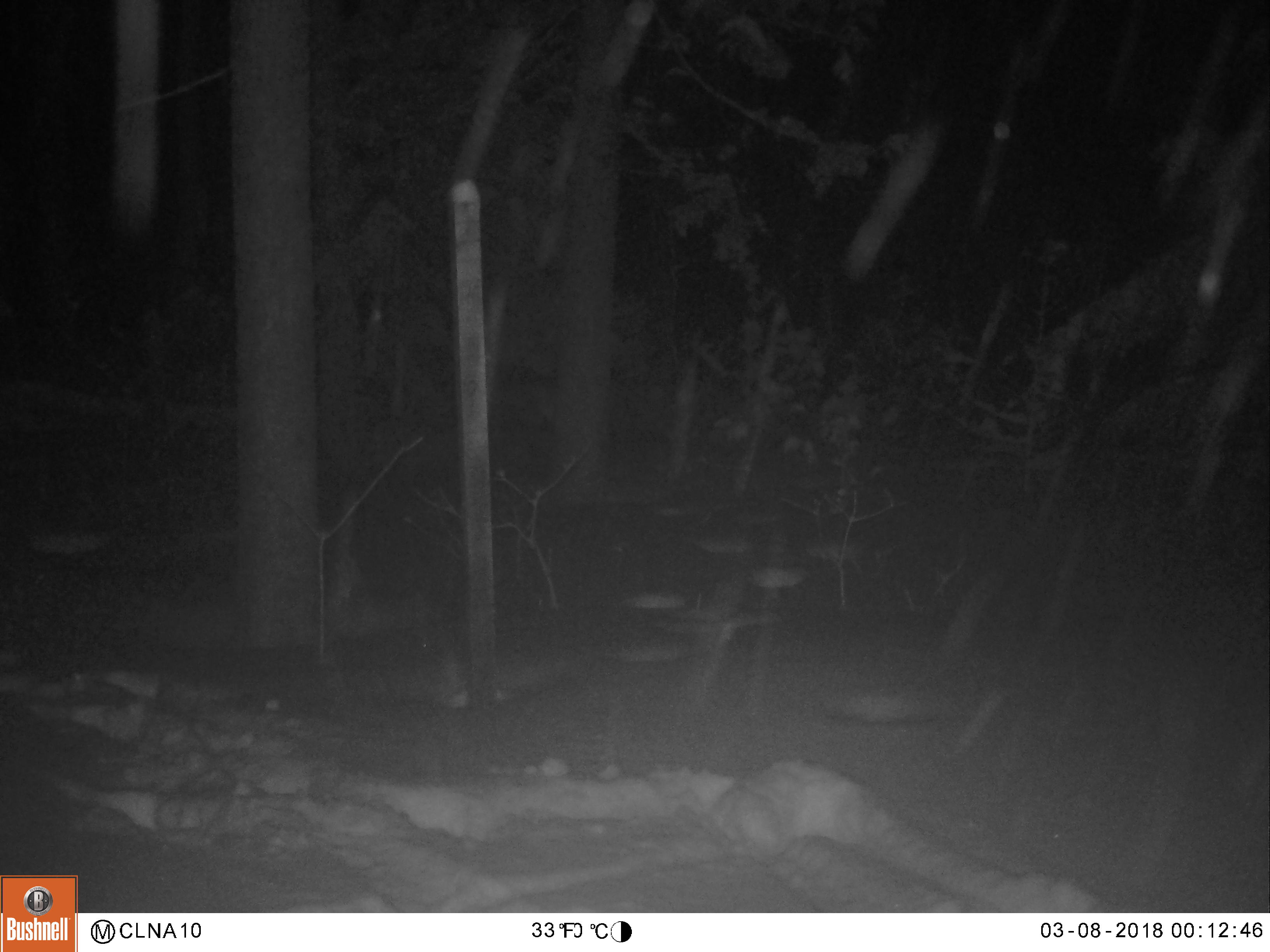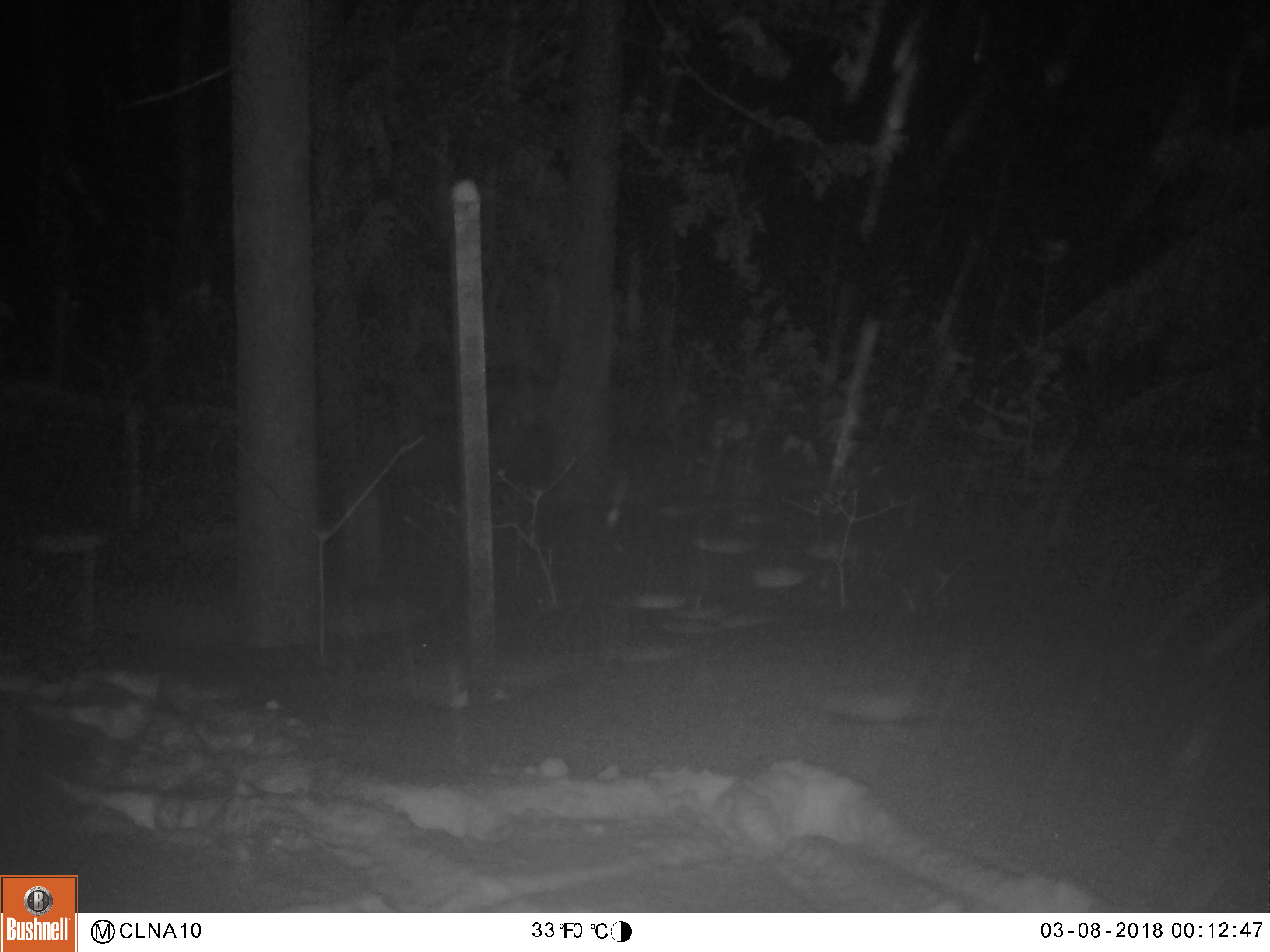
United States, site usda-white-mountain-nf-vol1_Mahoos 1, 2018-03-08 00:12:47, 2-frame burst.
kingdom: Animalia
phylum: Chordata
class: Mammalia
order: Artiodactyla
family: Cervidae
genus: Alces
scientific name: Alces alces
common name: moose